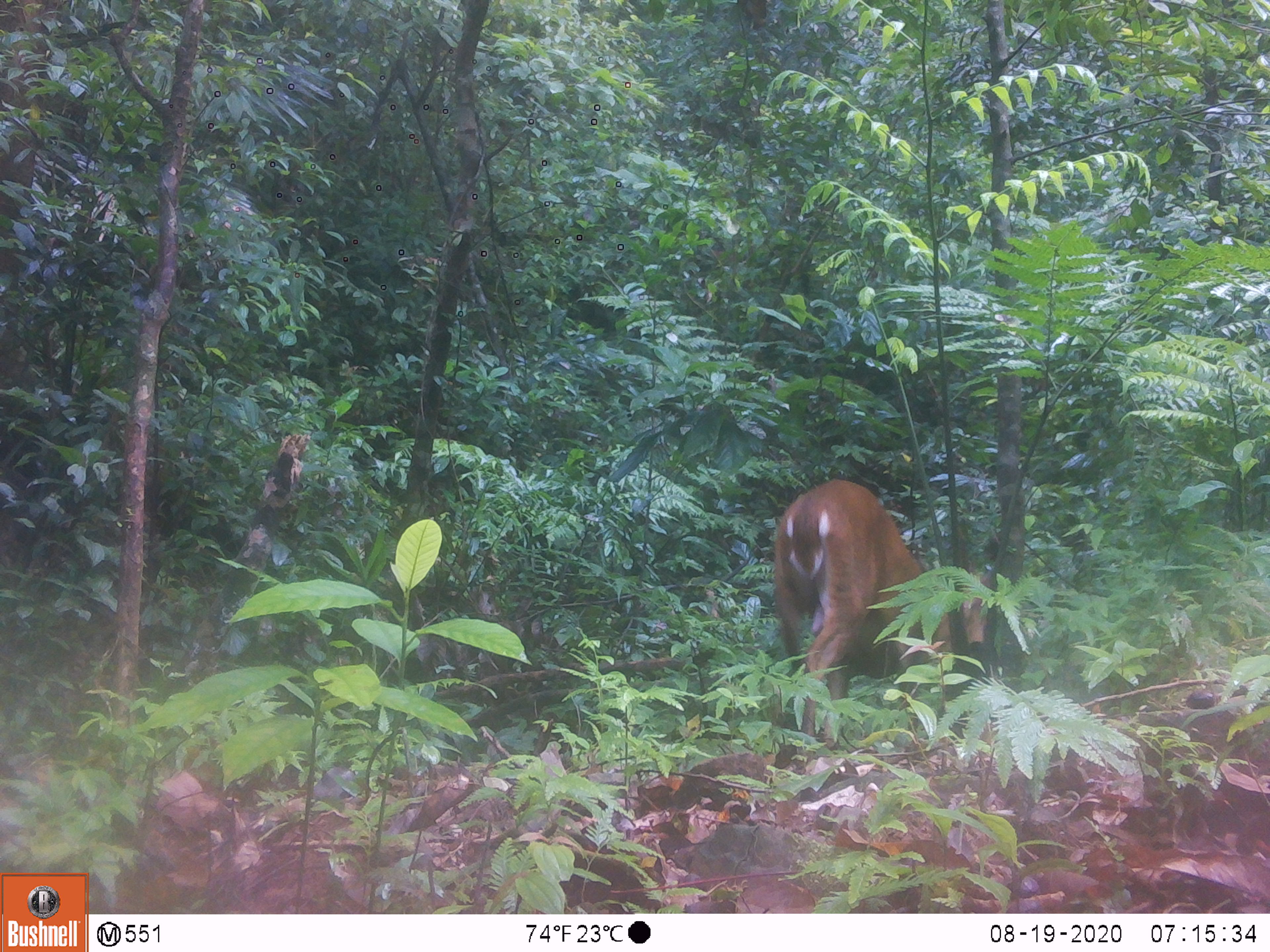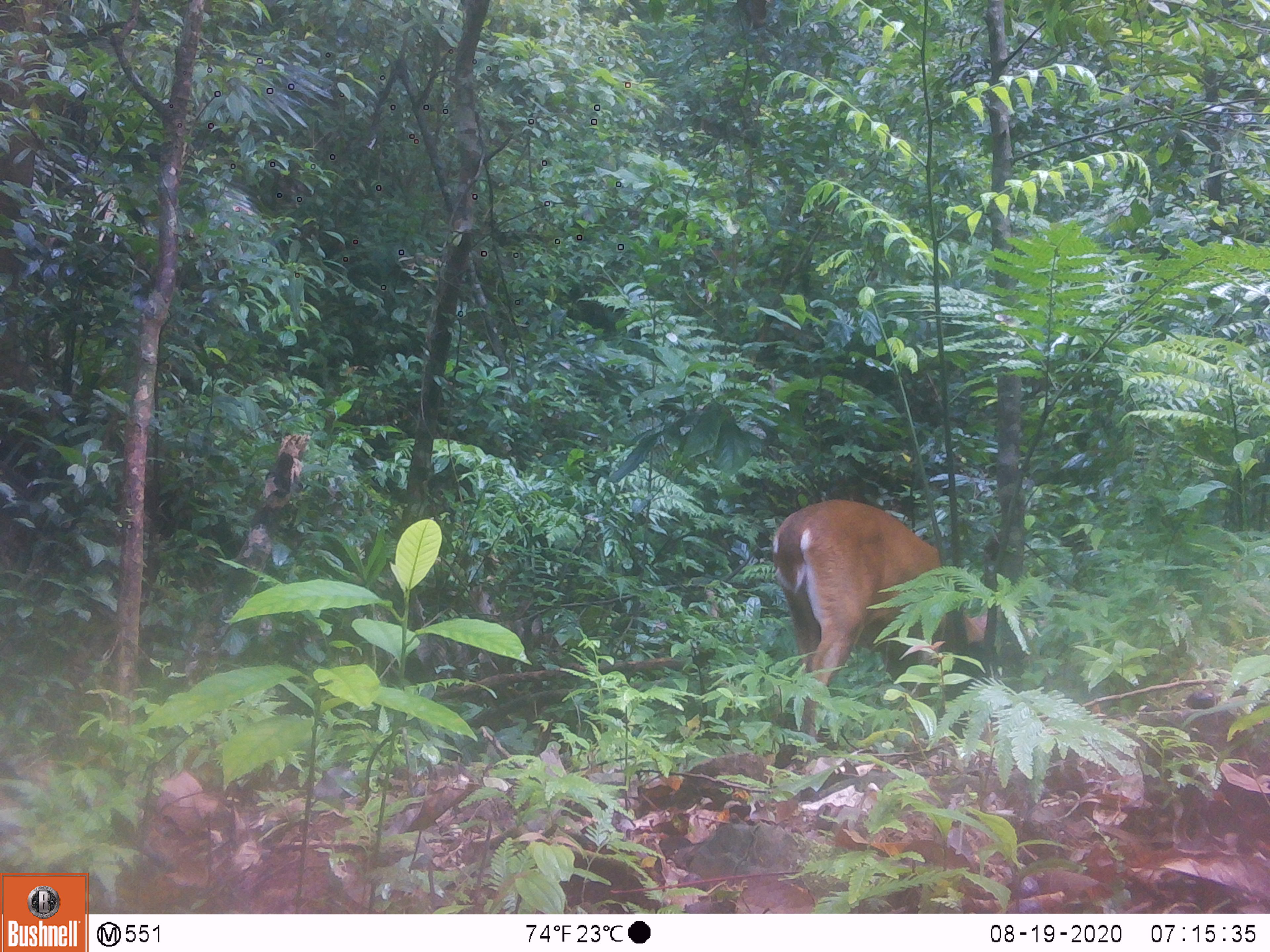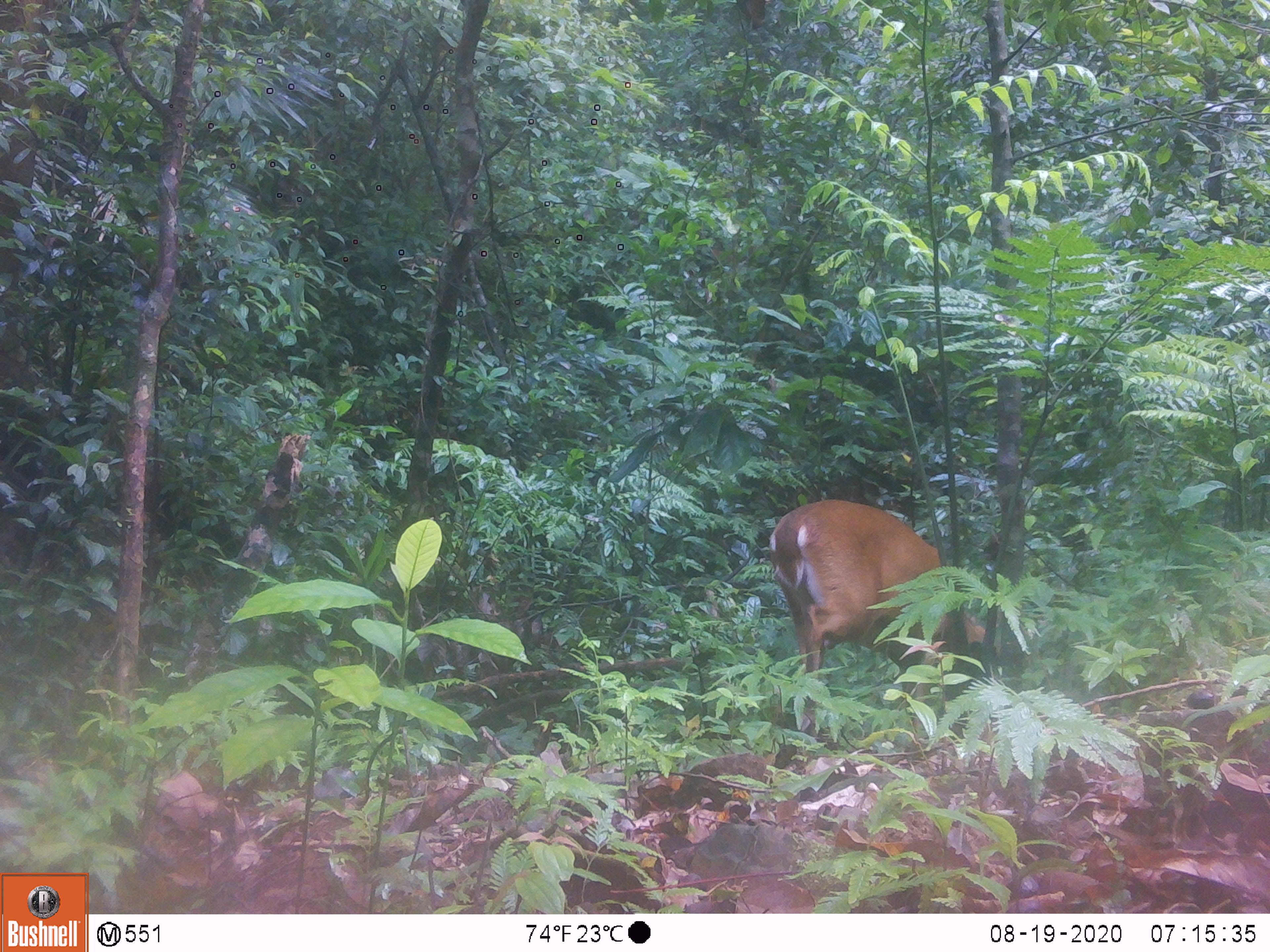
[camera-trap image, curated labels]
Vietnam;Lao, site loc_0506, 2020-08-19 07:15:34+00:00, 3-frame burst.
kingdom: Animalia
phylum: Chordata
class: Mammalia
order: Artiodactyla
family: Cervidae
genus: Muntiacus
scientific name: Muntiacus vuquangensis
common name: large-antlered muntjac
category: large antlered muntjac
Large antlered muntjac (large-antlered muntjac) (Muntiacus vuquangensis). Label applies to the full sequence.